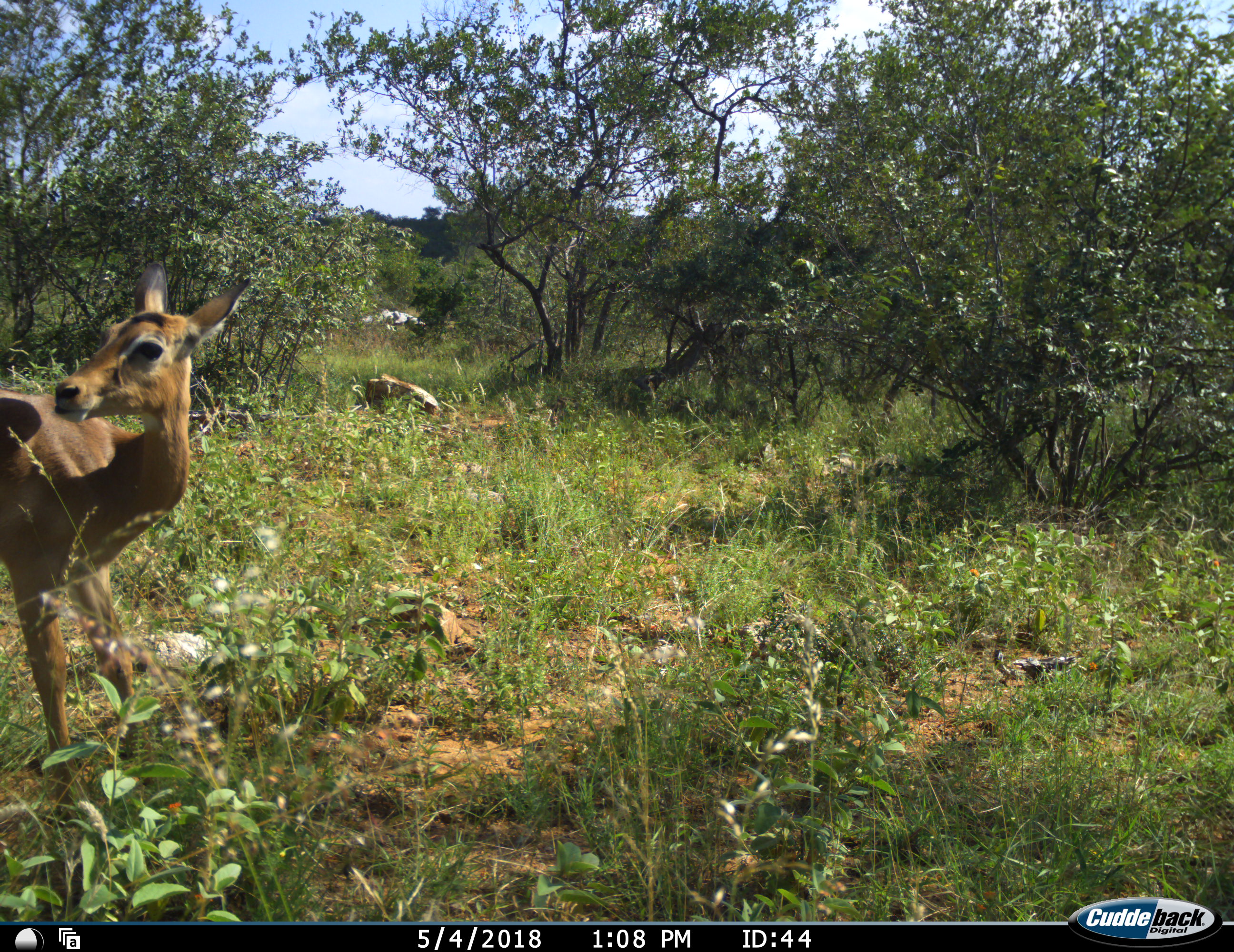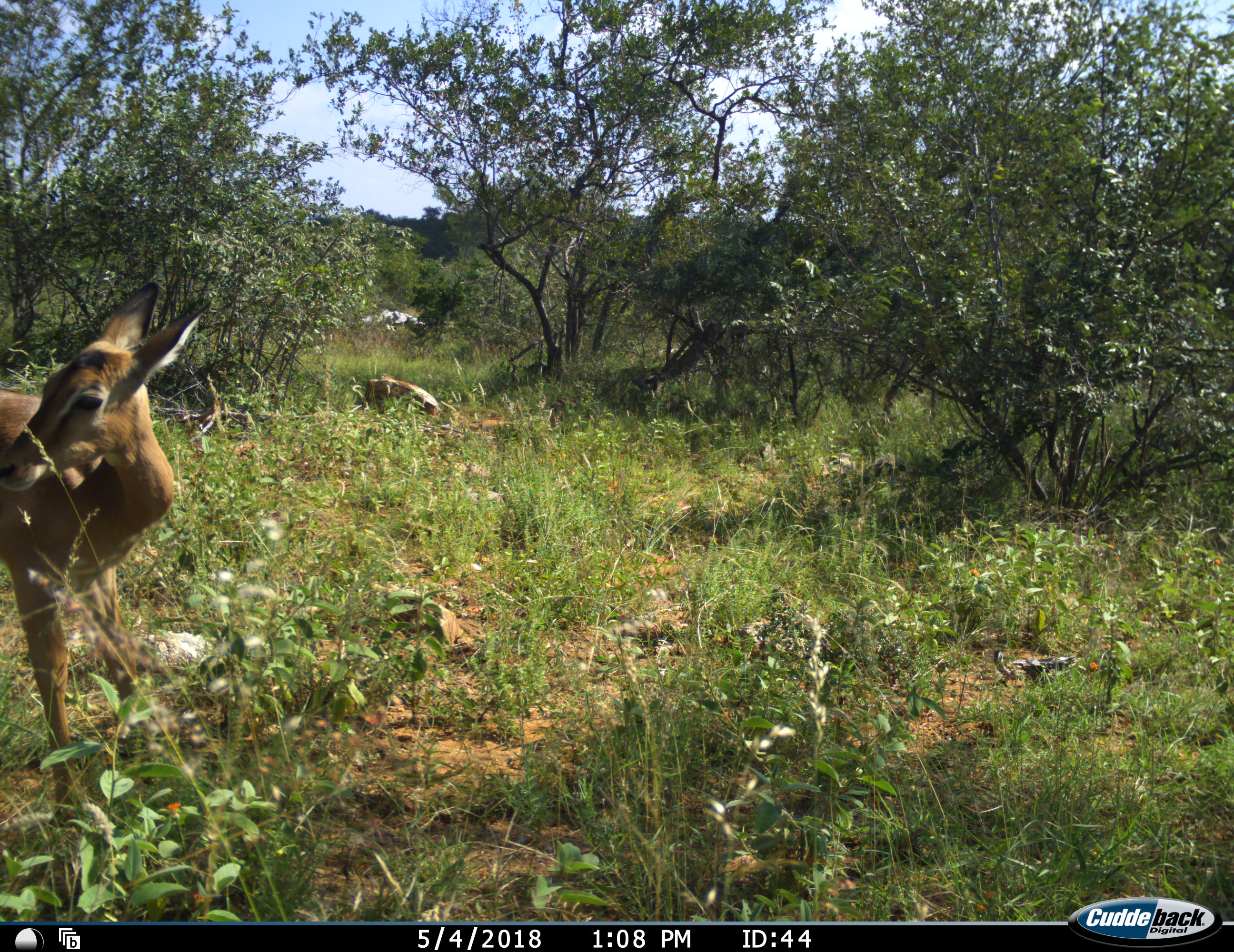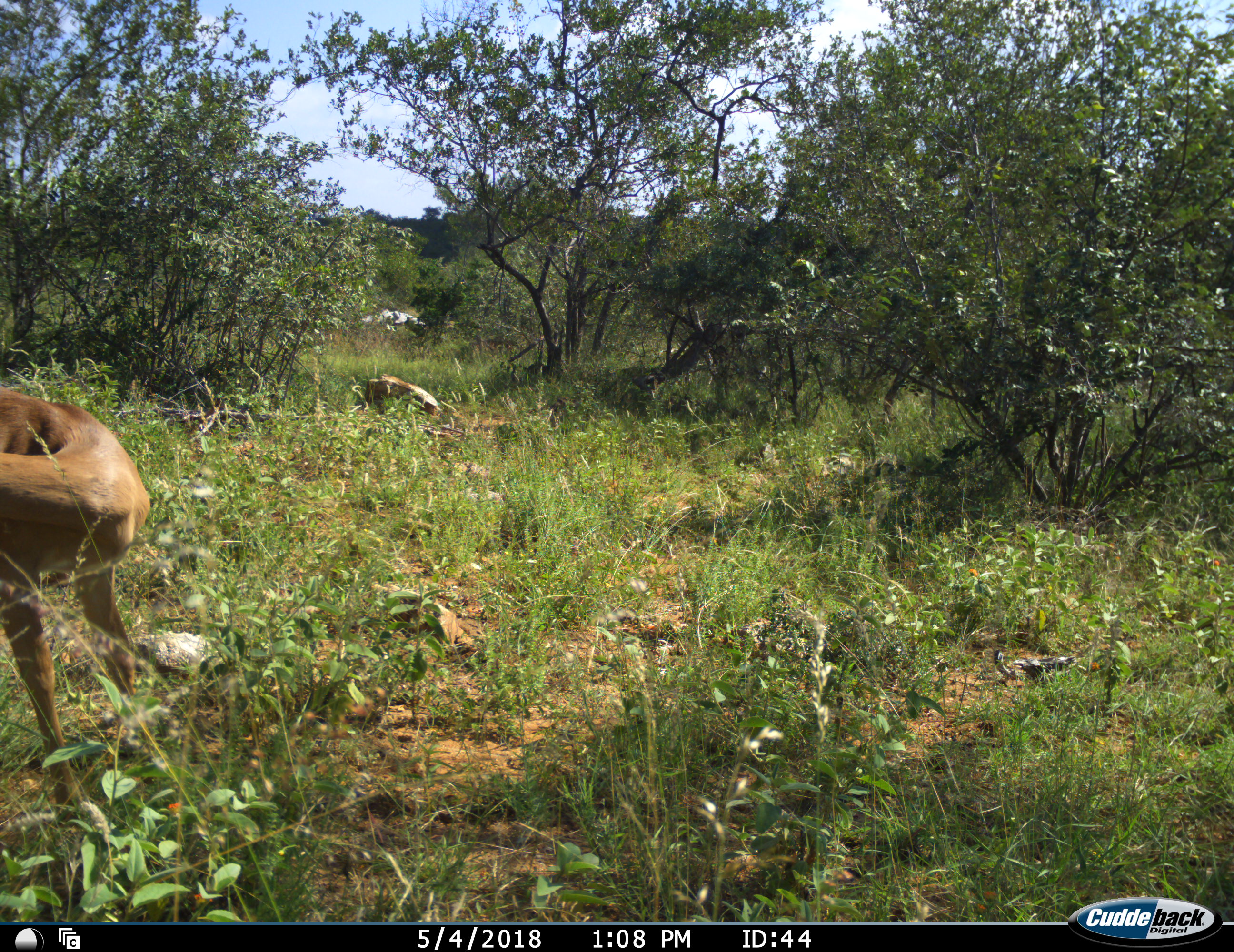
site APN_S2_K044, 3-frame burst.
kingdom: Animalia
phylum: Chordata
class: Mammalia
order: Artiodactyla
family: Bovidae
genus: Aepyceros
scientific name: Aepyceros melampus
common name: impala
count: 1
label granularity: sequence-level